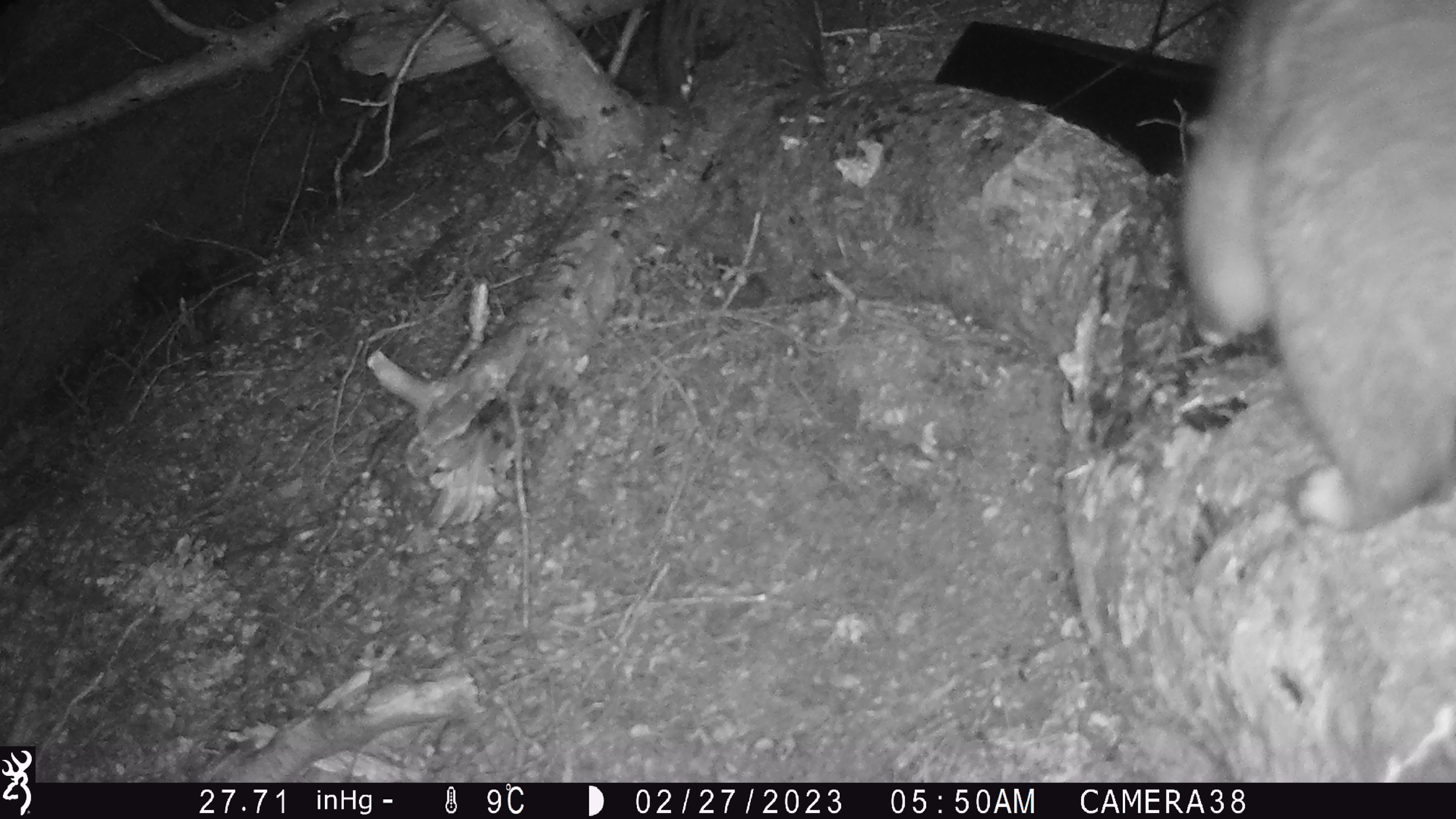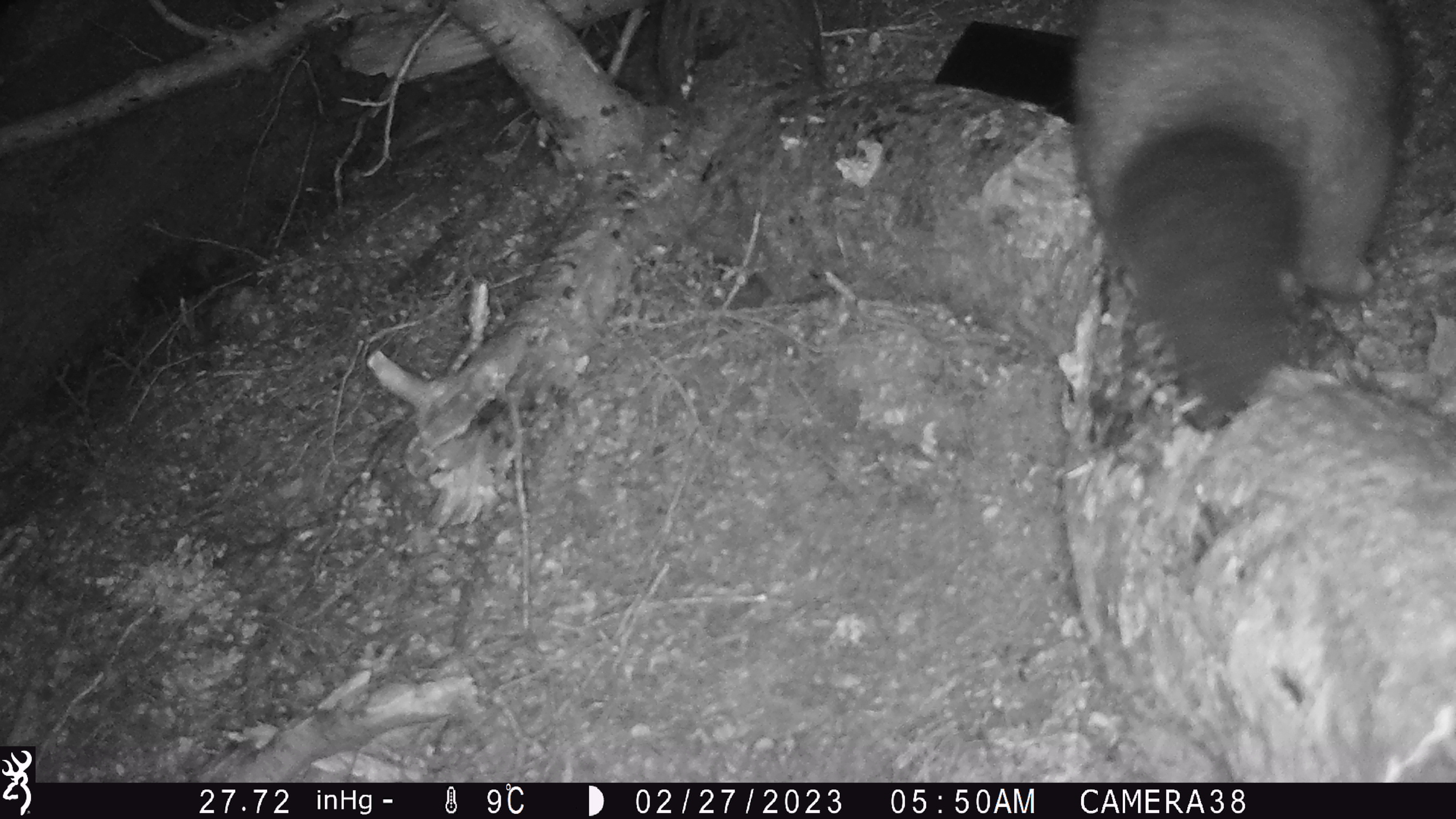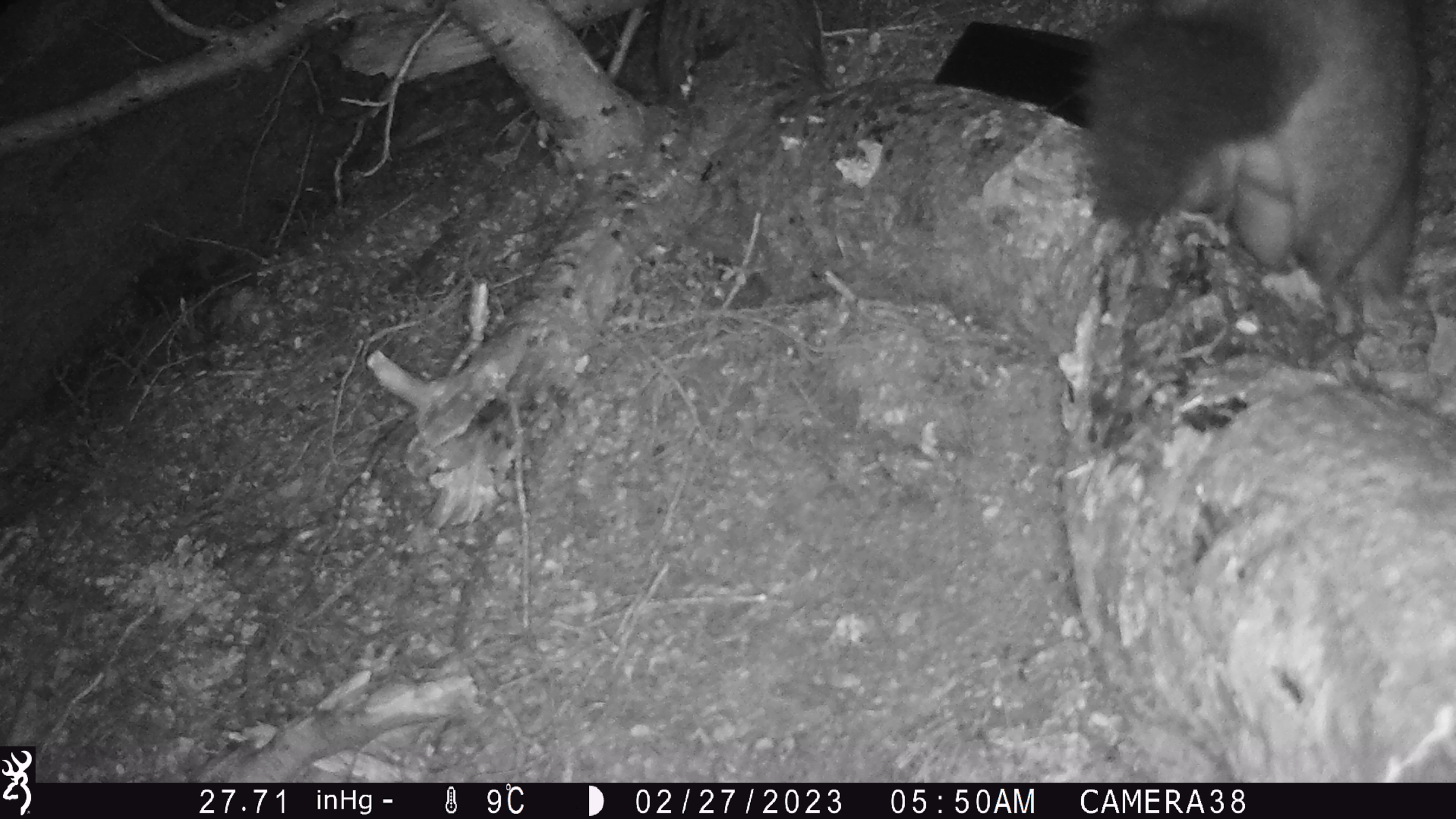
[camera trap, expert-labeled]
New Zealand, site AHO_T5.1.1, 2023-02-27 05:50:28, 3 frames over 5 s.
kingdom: Animalia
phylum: Chordata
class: Mammalia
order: Carnivora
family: Mustelidae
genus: Mustela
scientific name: Mustela erminea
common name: stoat